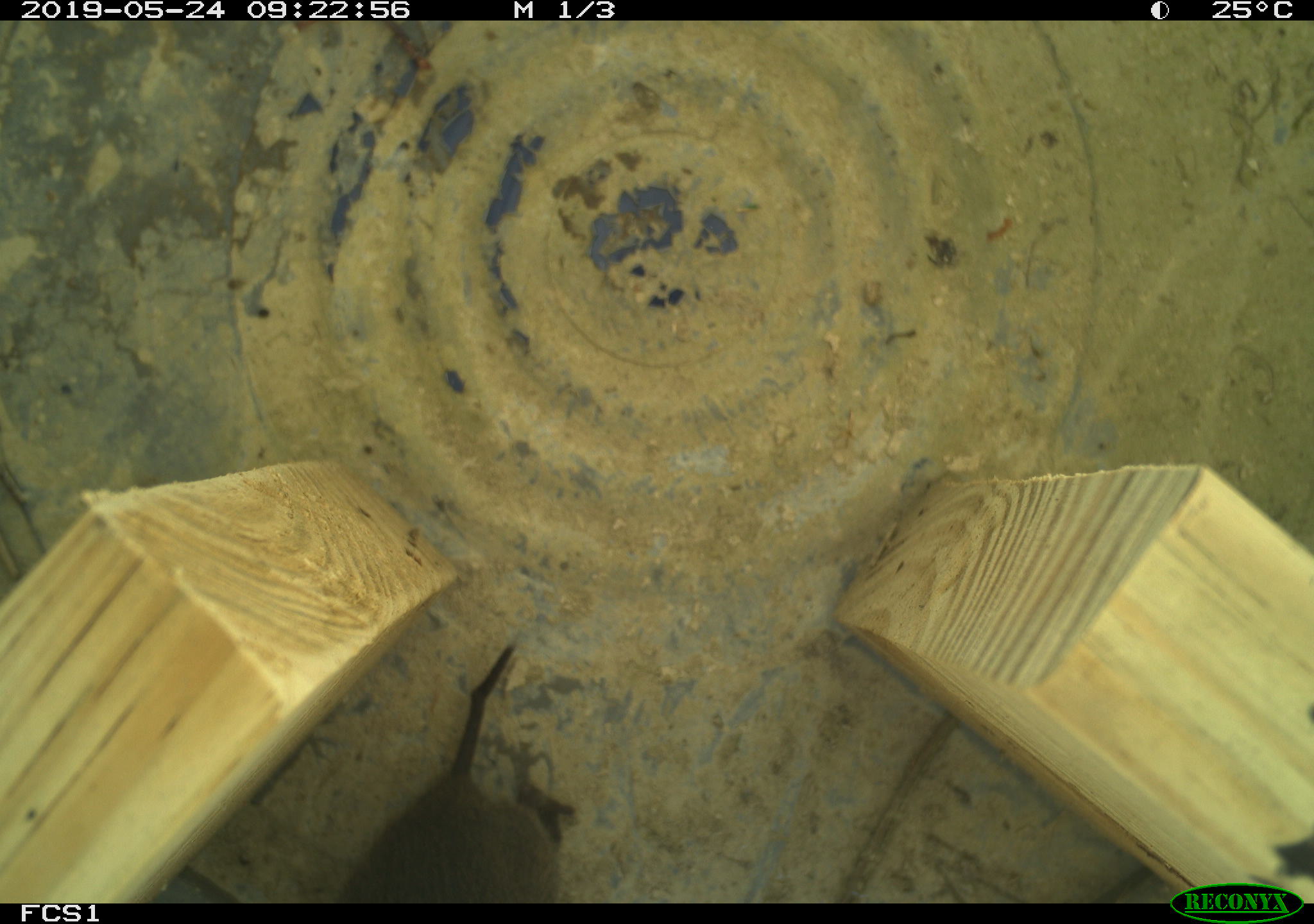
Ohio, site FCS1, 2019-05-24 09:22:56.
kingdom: Animalia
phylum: Chordata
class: Mammalia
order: Rodentia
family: Cricetidae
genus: Microtus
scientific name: Microtus pennsylvanicus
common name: meadow vole